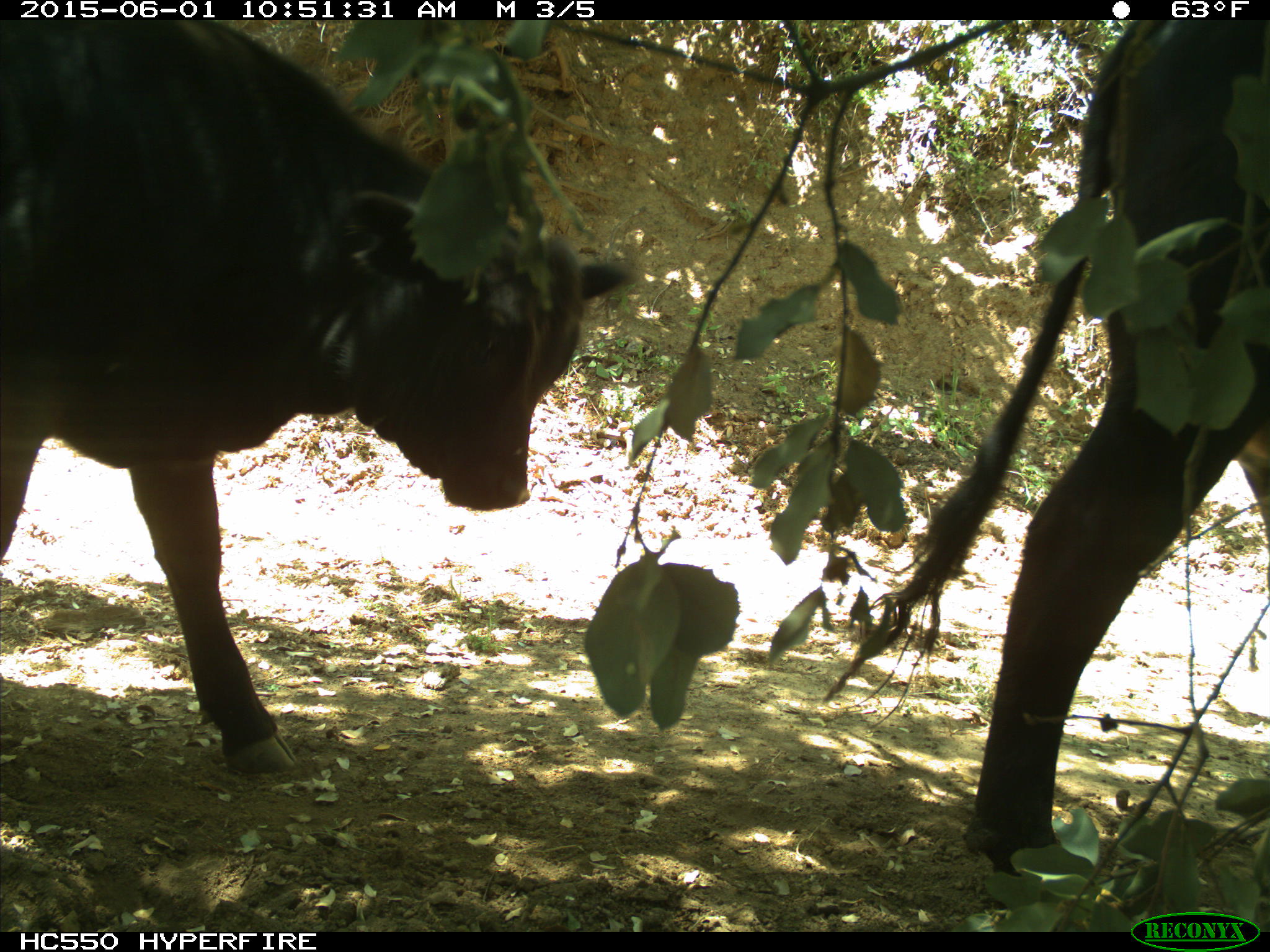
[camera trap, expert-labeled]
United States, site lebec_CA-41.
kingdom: Animalia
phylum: Chordata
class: Mammalia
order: Artiodactyla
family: Bovidae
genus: Bos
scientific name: Bos taurus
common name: domestic cow